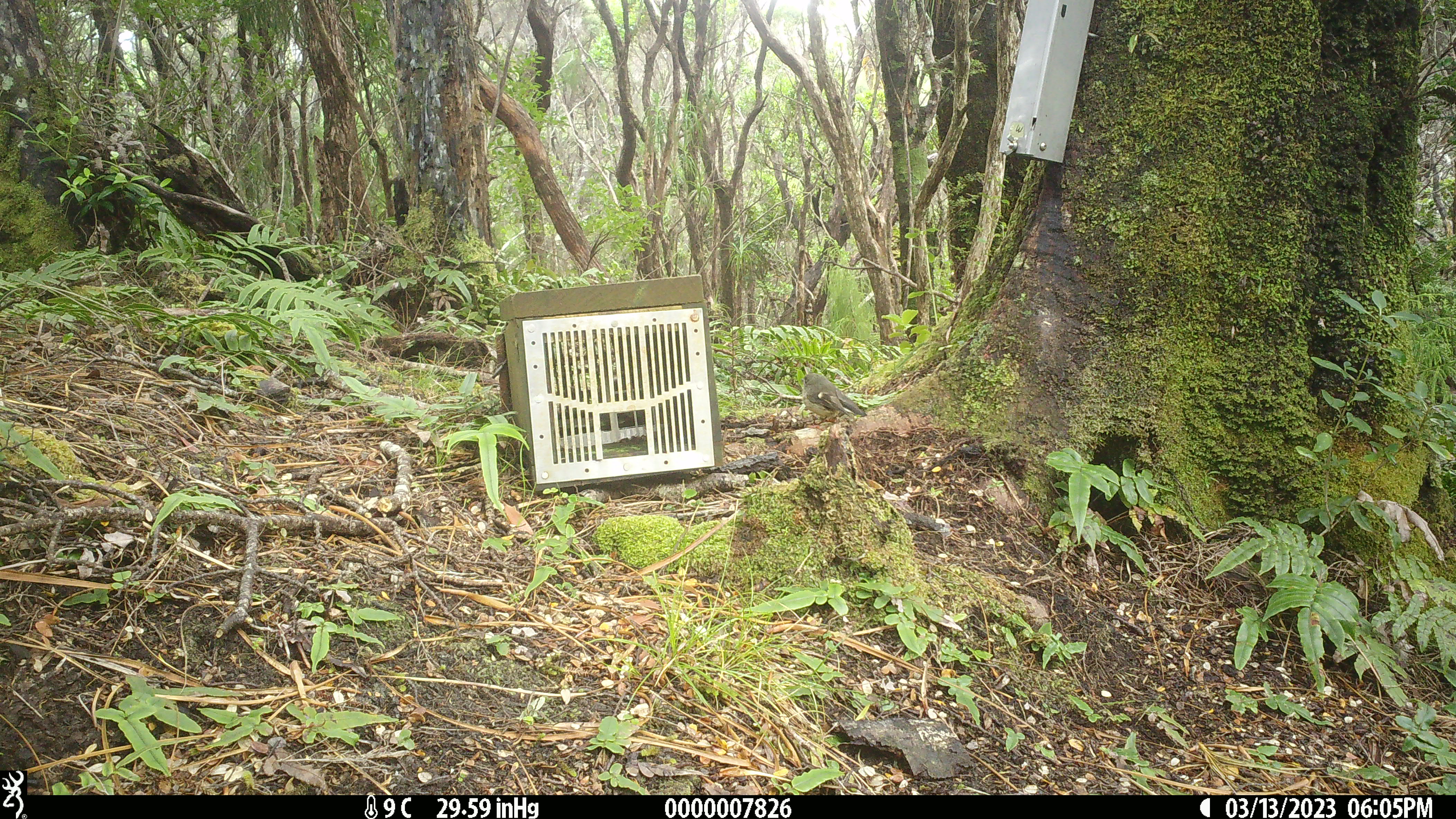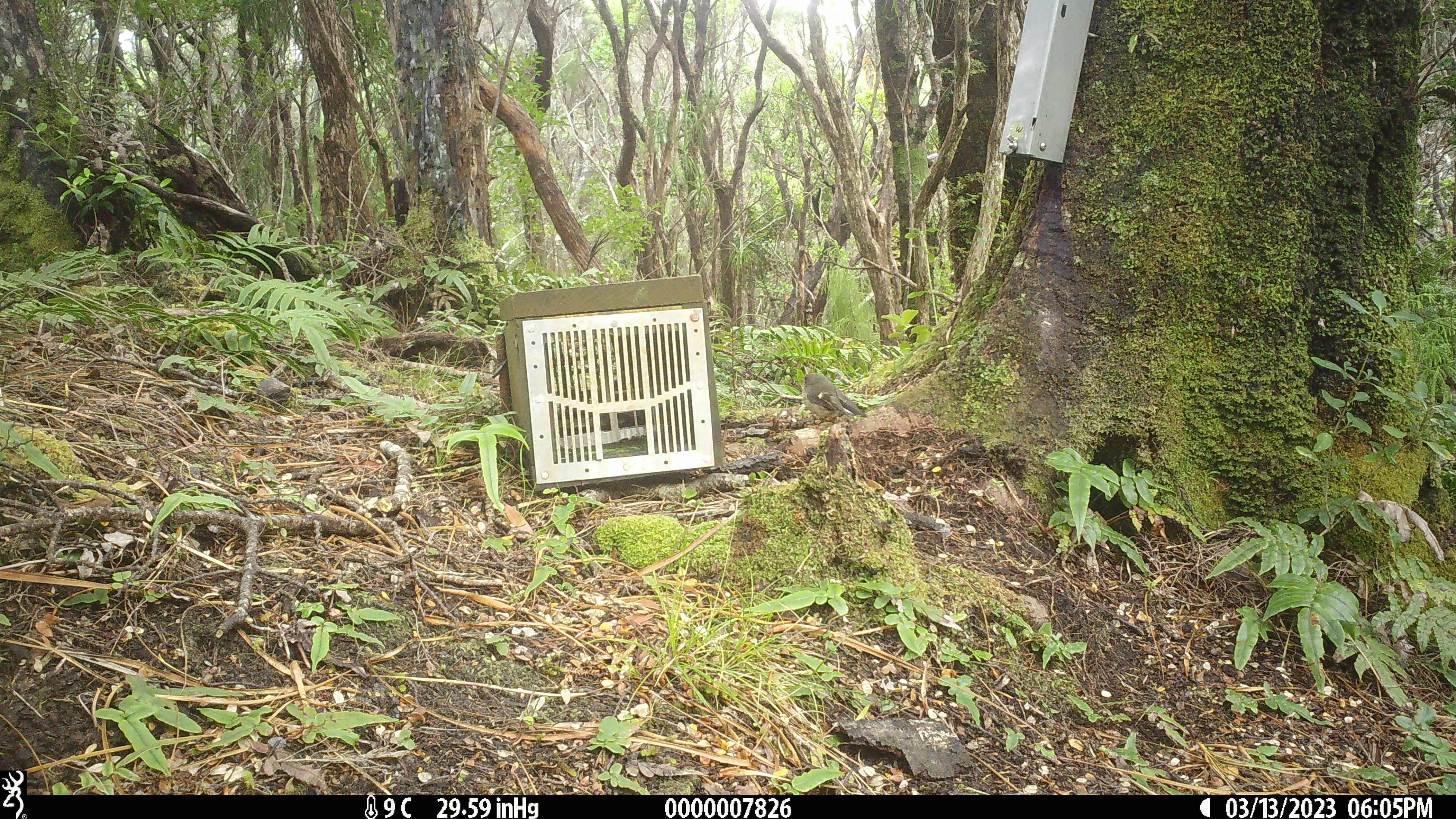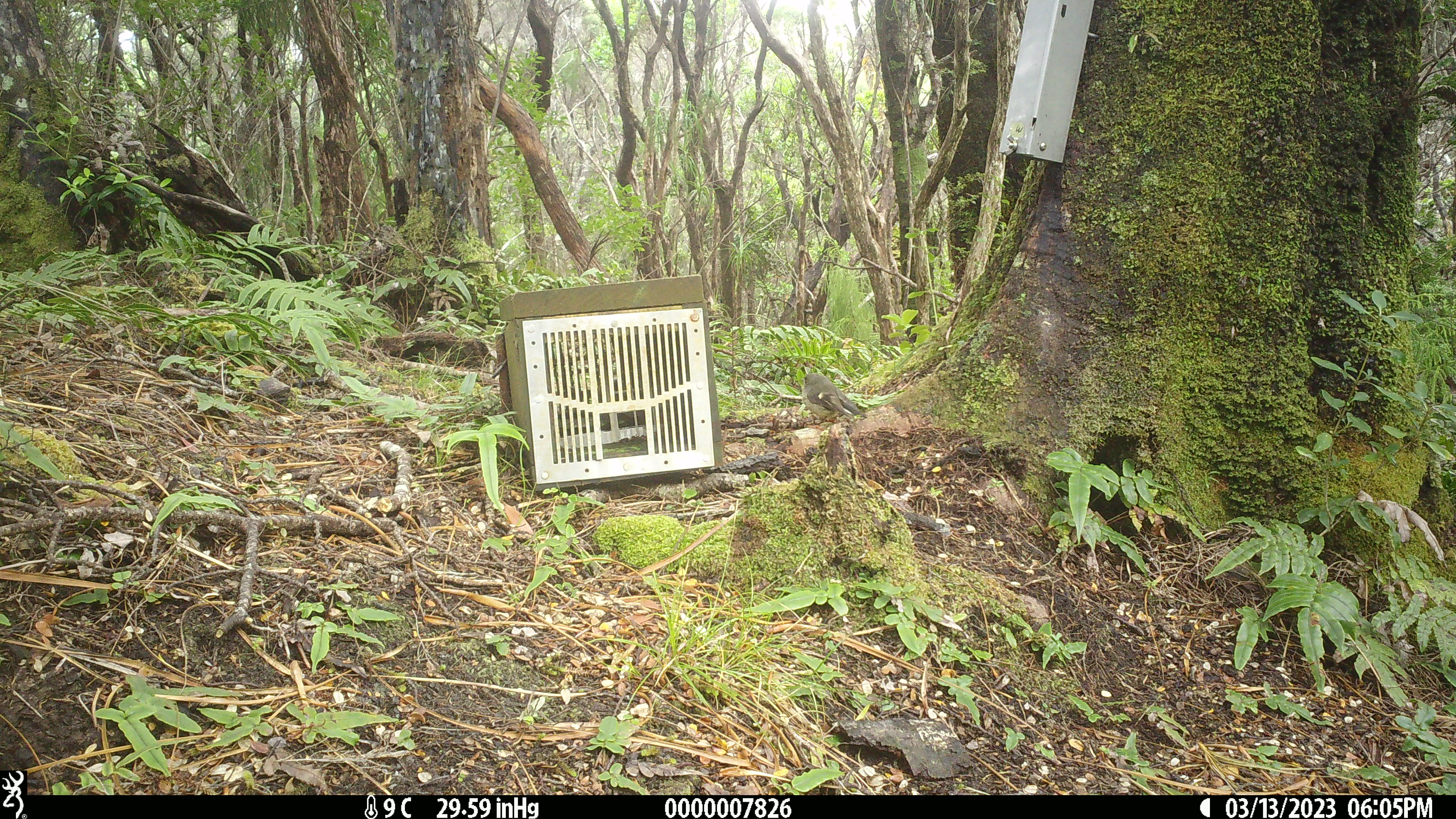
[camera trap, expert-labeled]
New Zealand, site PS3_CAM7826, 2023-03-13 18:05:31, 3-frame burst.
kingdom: Animalia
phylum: Chordata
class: Aves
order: Passeriformes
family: Petroicidae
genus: Petroica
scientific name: Petroica macrocephala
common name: tomtit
Tomtit (Petroica macrocephala).